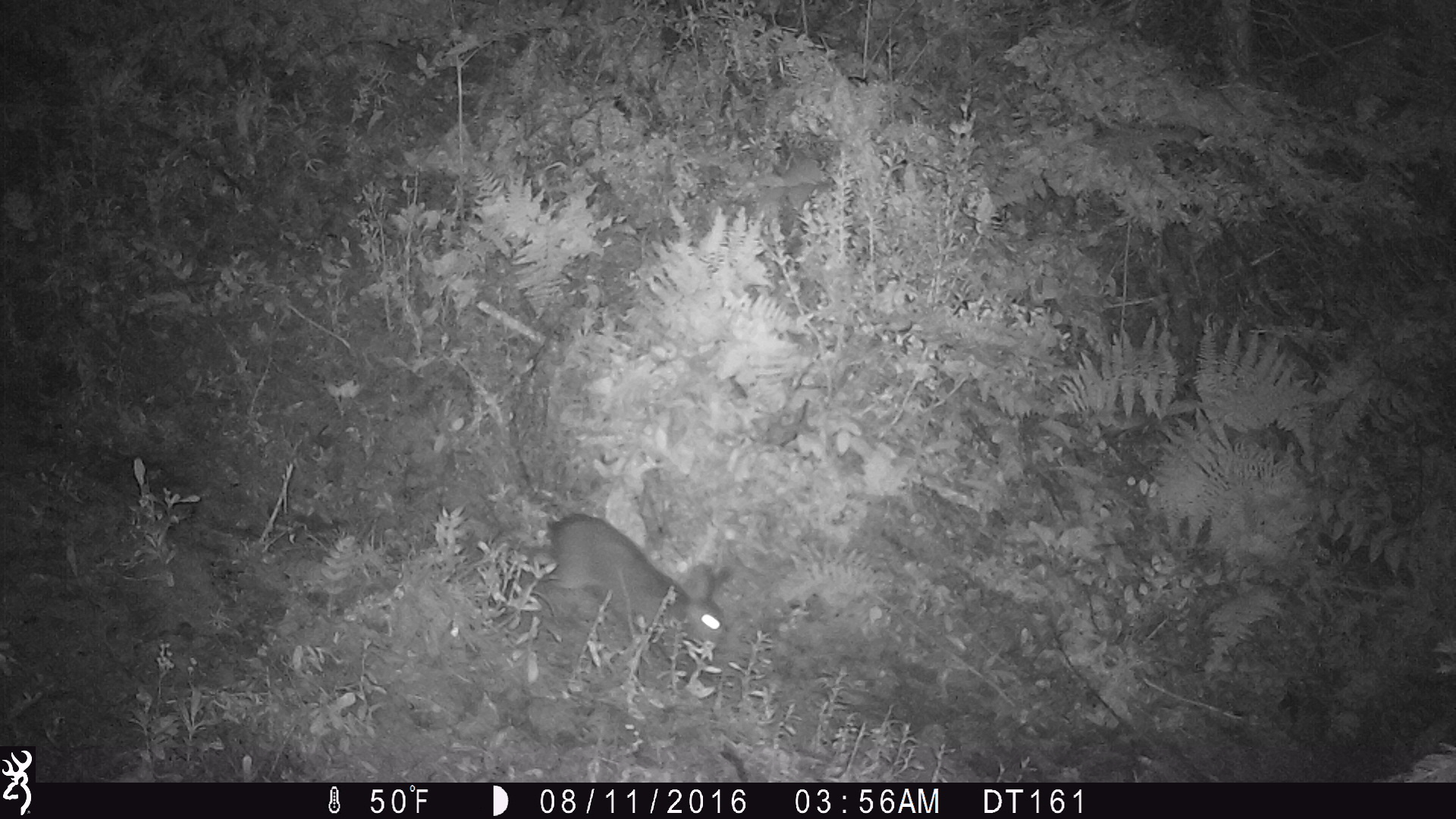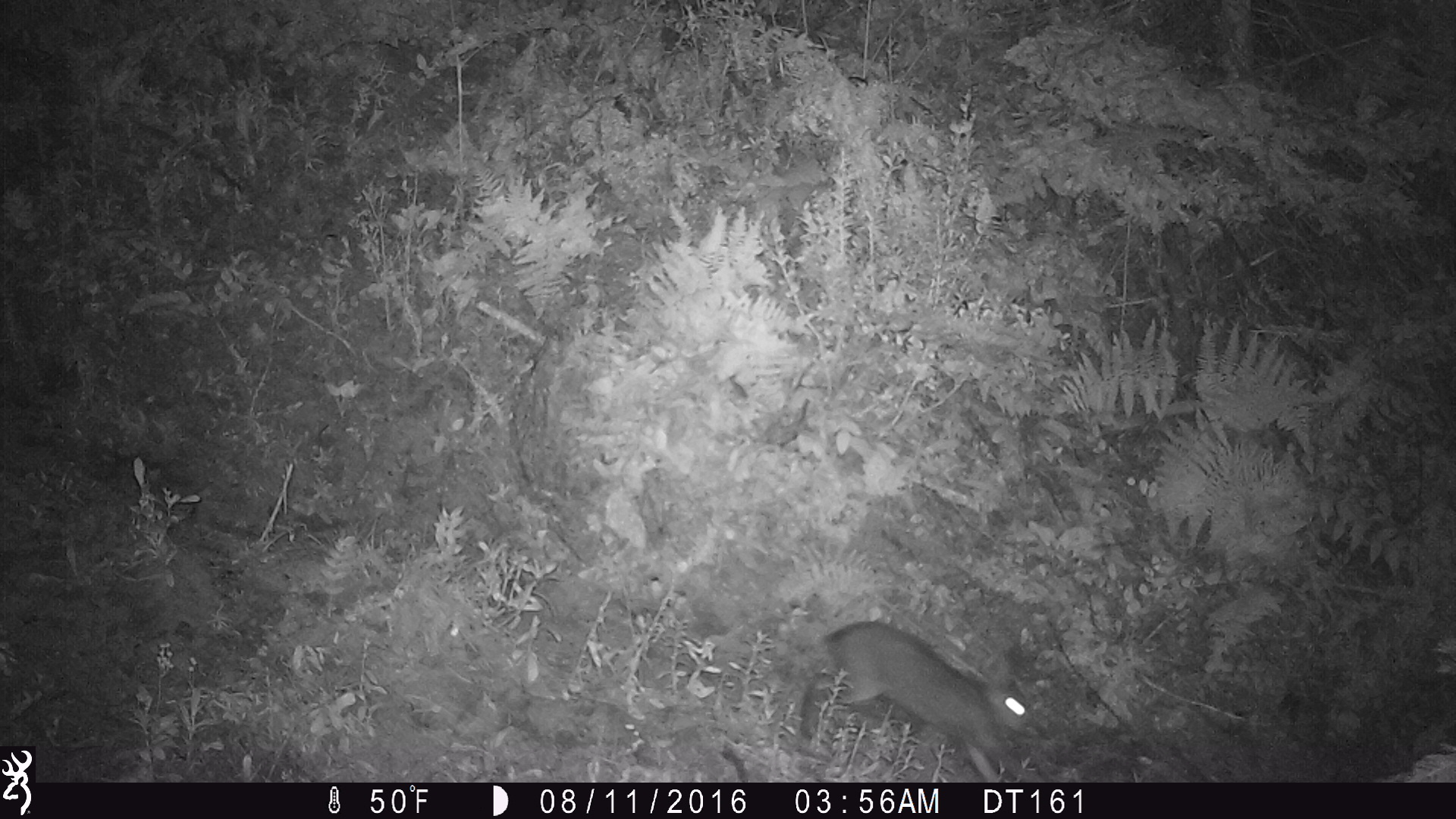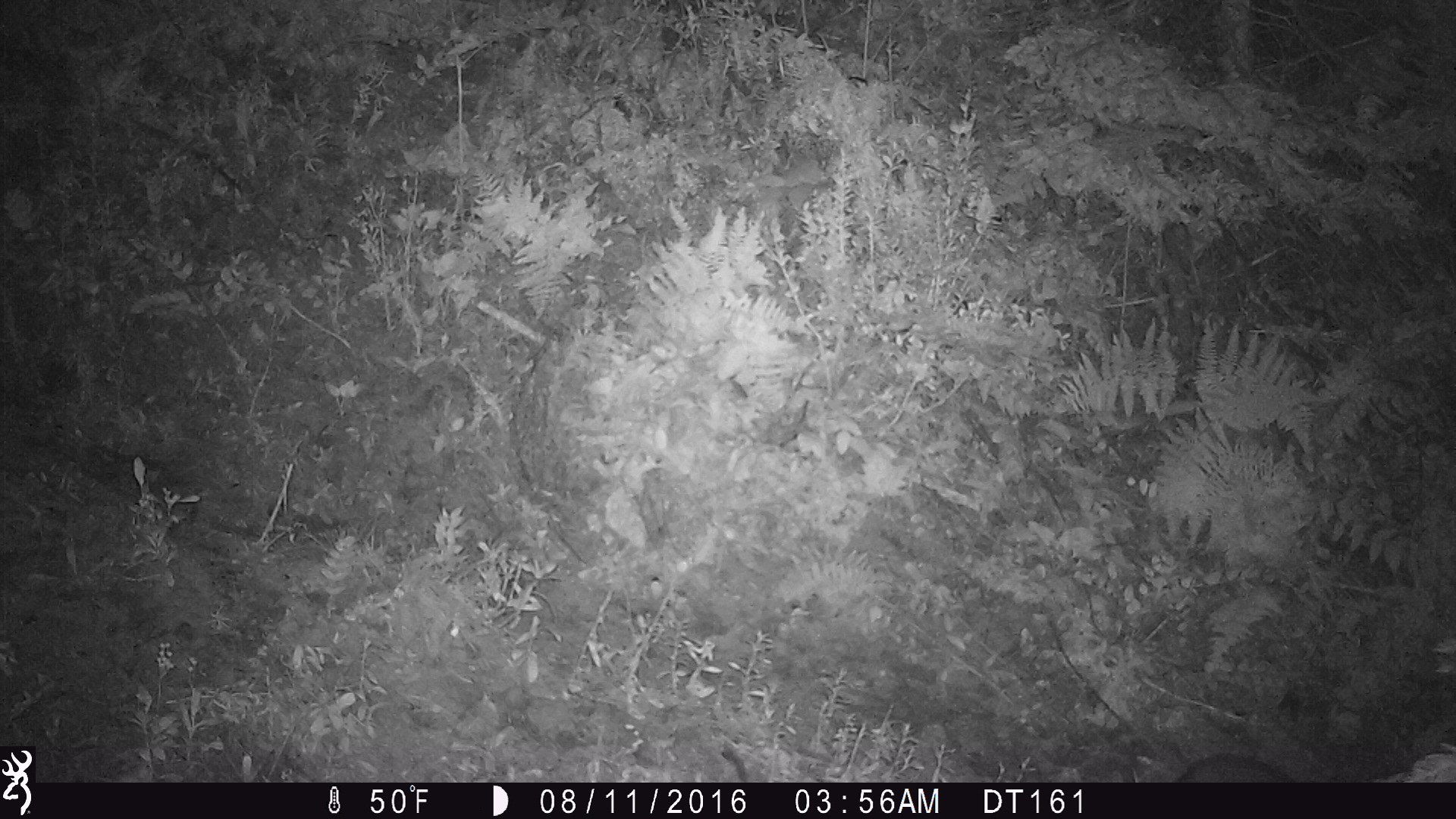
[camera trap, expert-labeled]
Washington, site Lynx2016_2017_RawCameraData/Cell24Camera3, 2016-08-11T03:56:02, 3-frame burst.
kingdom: Animalia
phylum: Chordata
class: Mammalia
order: Lagomorpha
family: Leporidae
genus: Lepus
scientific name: Lepus americanus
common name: snowshoe hare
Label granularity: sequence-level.